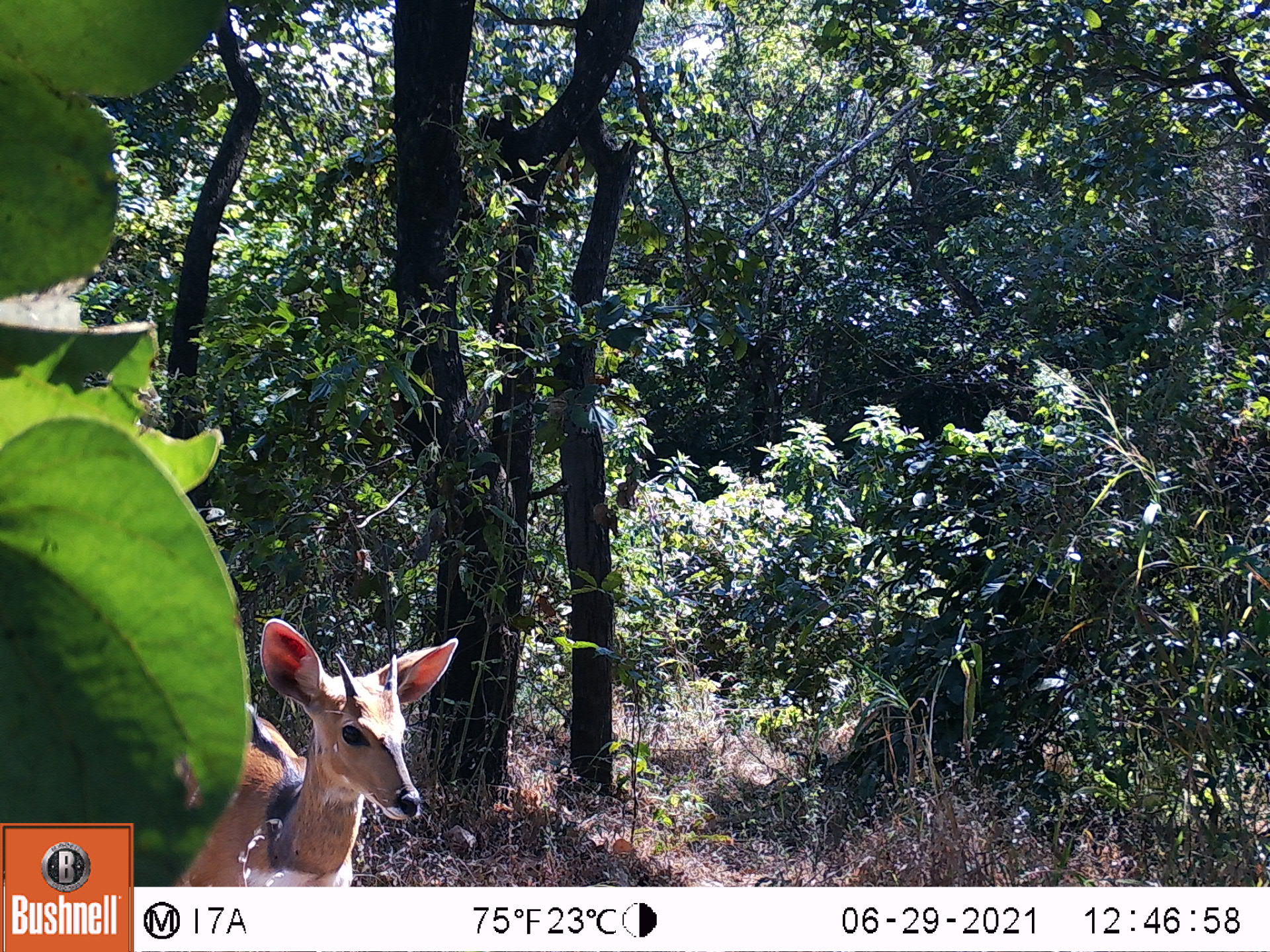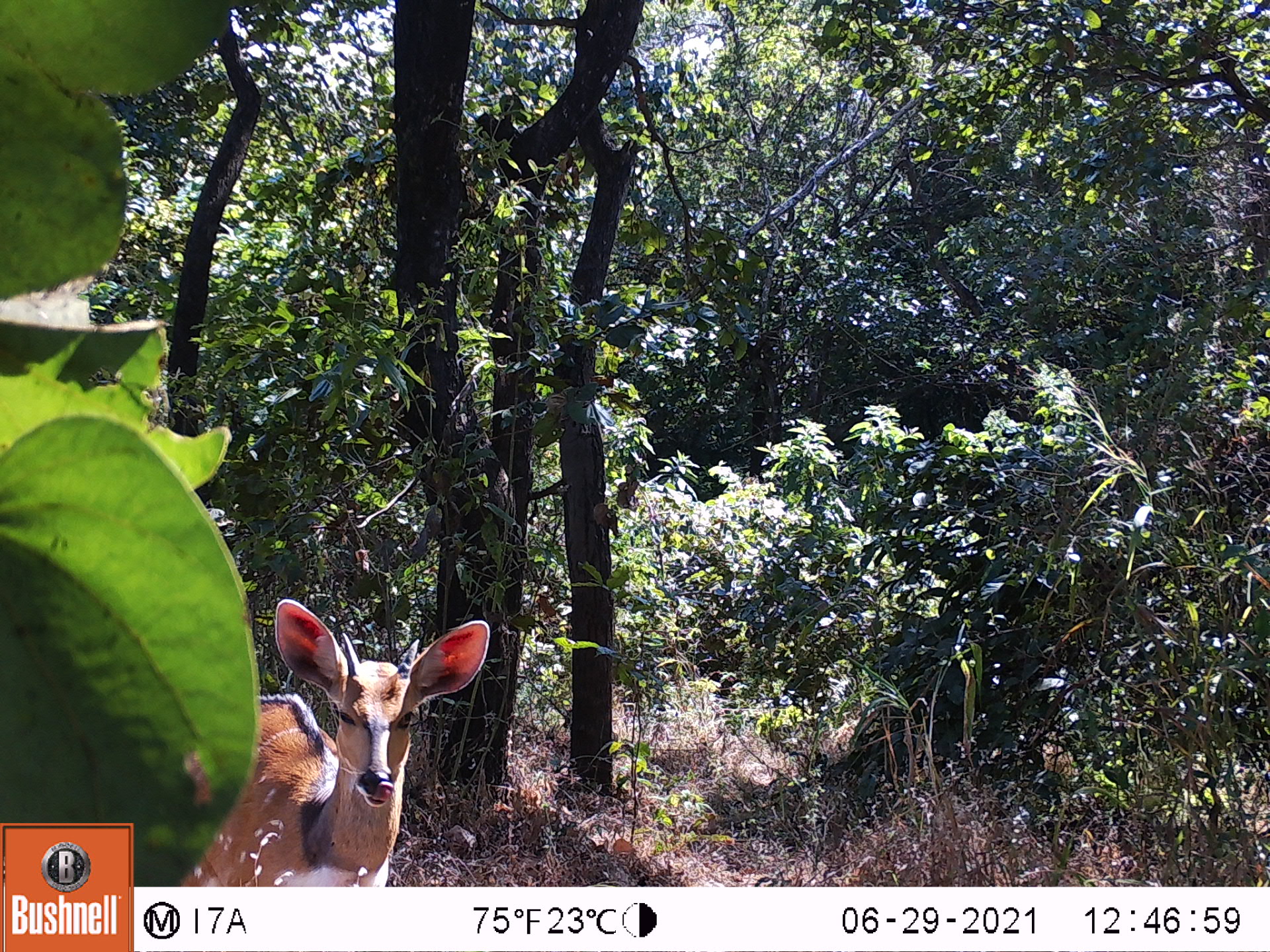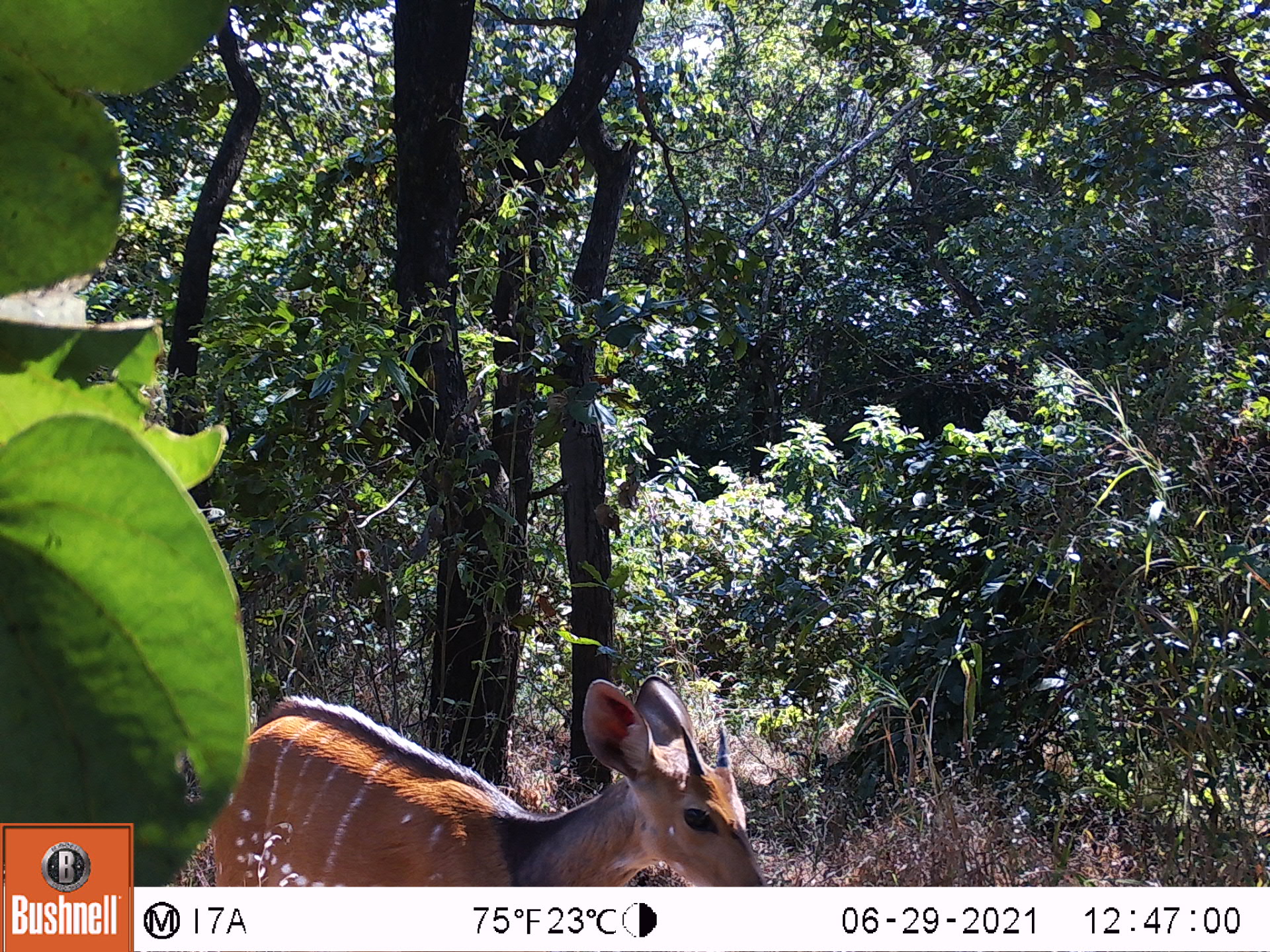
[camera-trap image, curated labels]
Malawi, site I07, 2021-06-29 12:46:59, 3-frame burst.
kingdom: Animalia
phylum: Chordata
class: Mammalia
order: Artiodactyla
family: Bovidae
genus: Tragelaphus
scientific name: Tragelaphus sylvaticus sylvaticus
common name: cape bushbuck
Cape bushbuck (Tragelaphus sylvaticus sylvaticus), count 1.